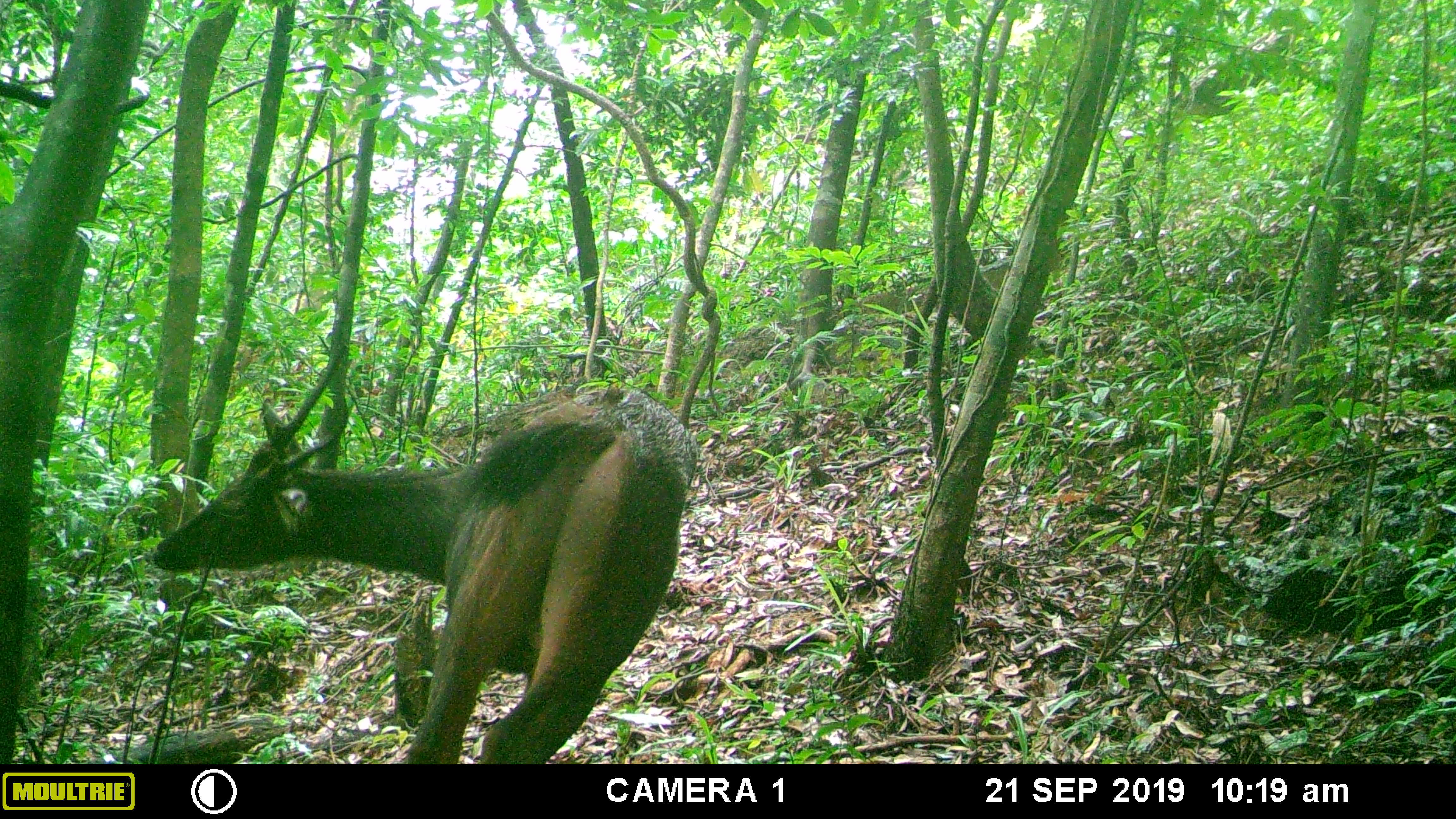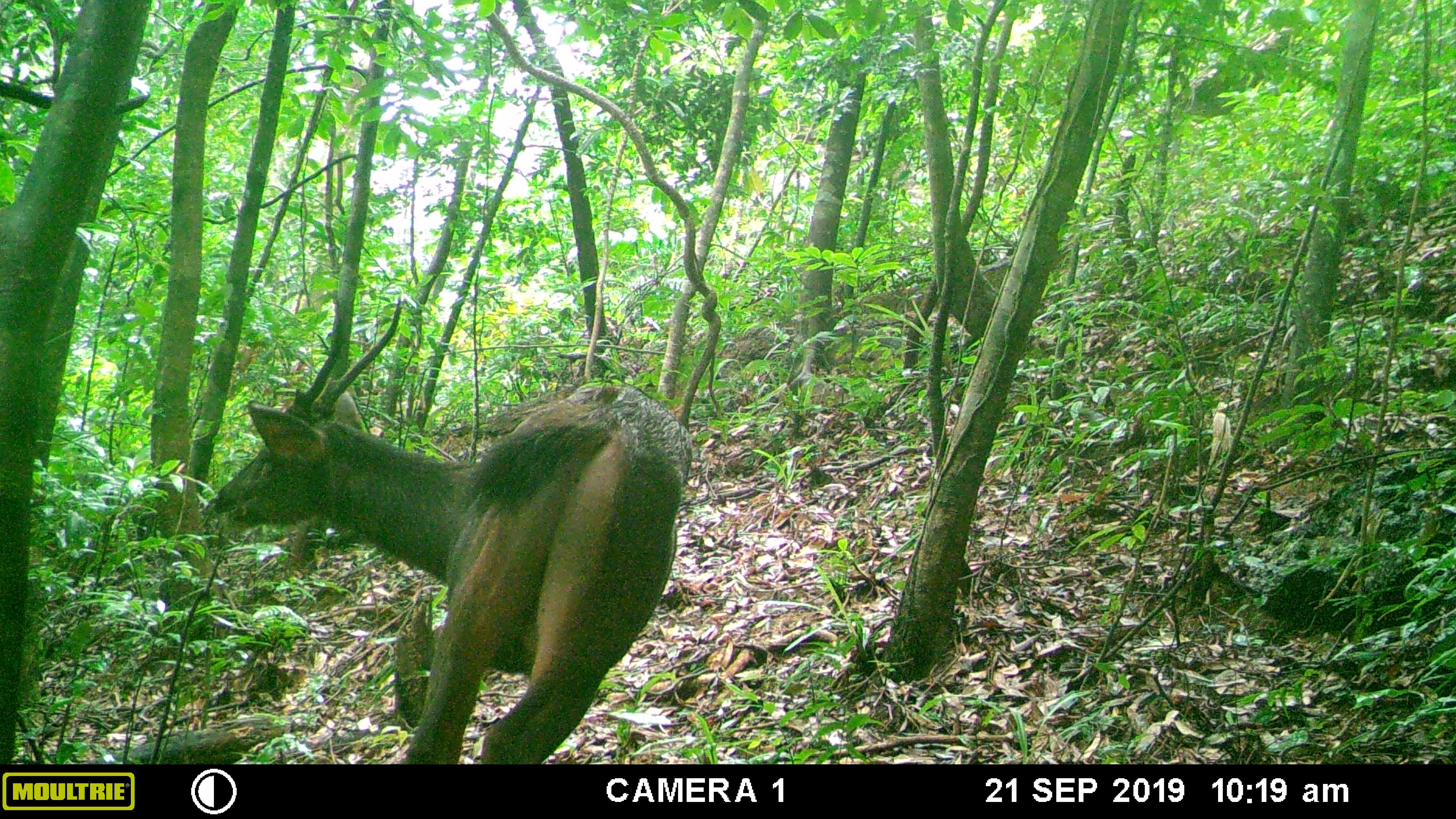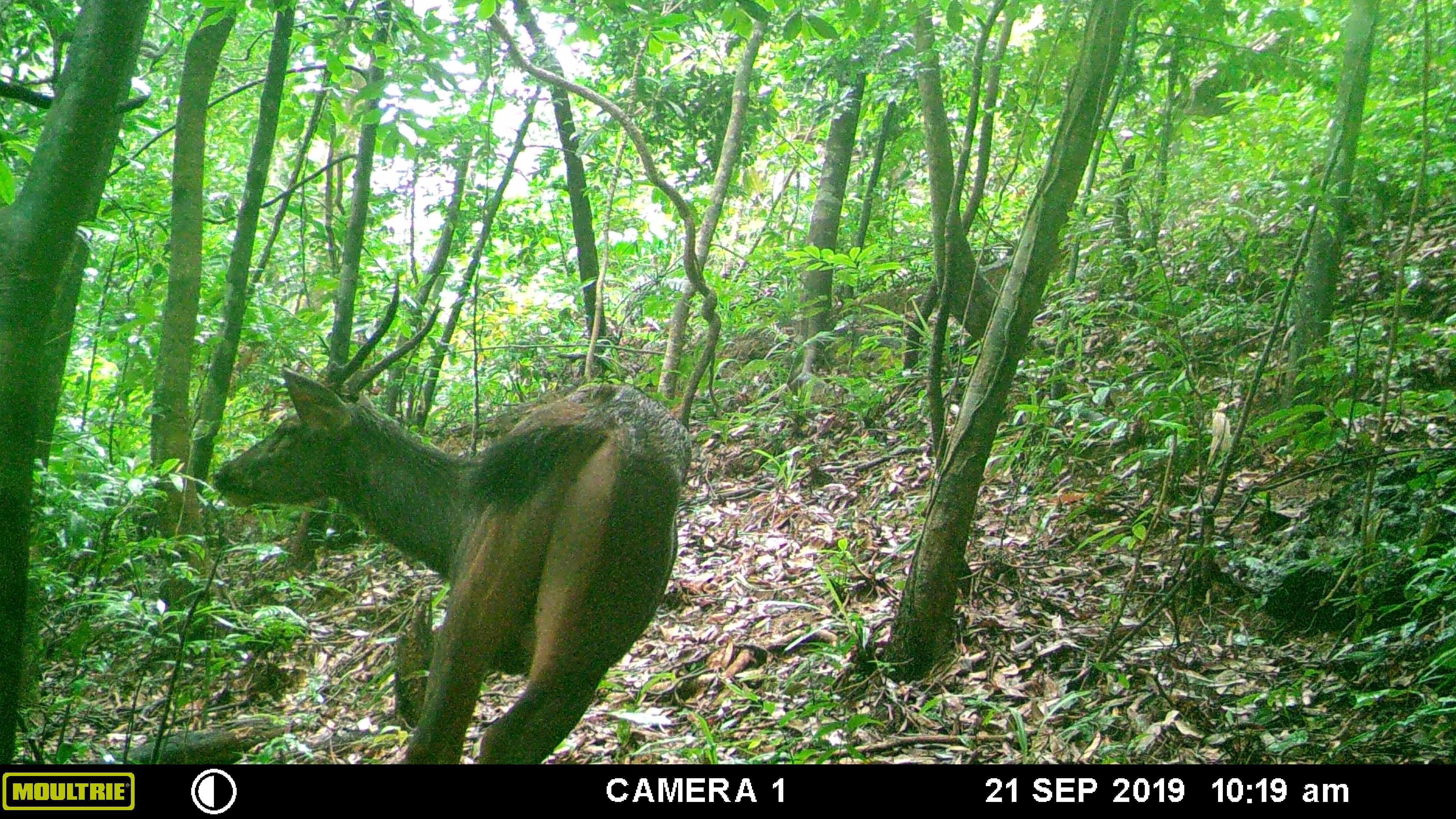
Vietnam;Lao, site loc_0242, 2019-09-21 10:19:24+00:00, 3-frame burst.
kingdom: Animalia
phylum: Chordata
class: Mammalia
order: Artiodactyla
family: Cervidae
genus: Rusa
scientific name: Rusa unicolor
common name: sambar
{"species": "sambar (Rusa unicolor)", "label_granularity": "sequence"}